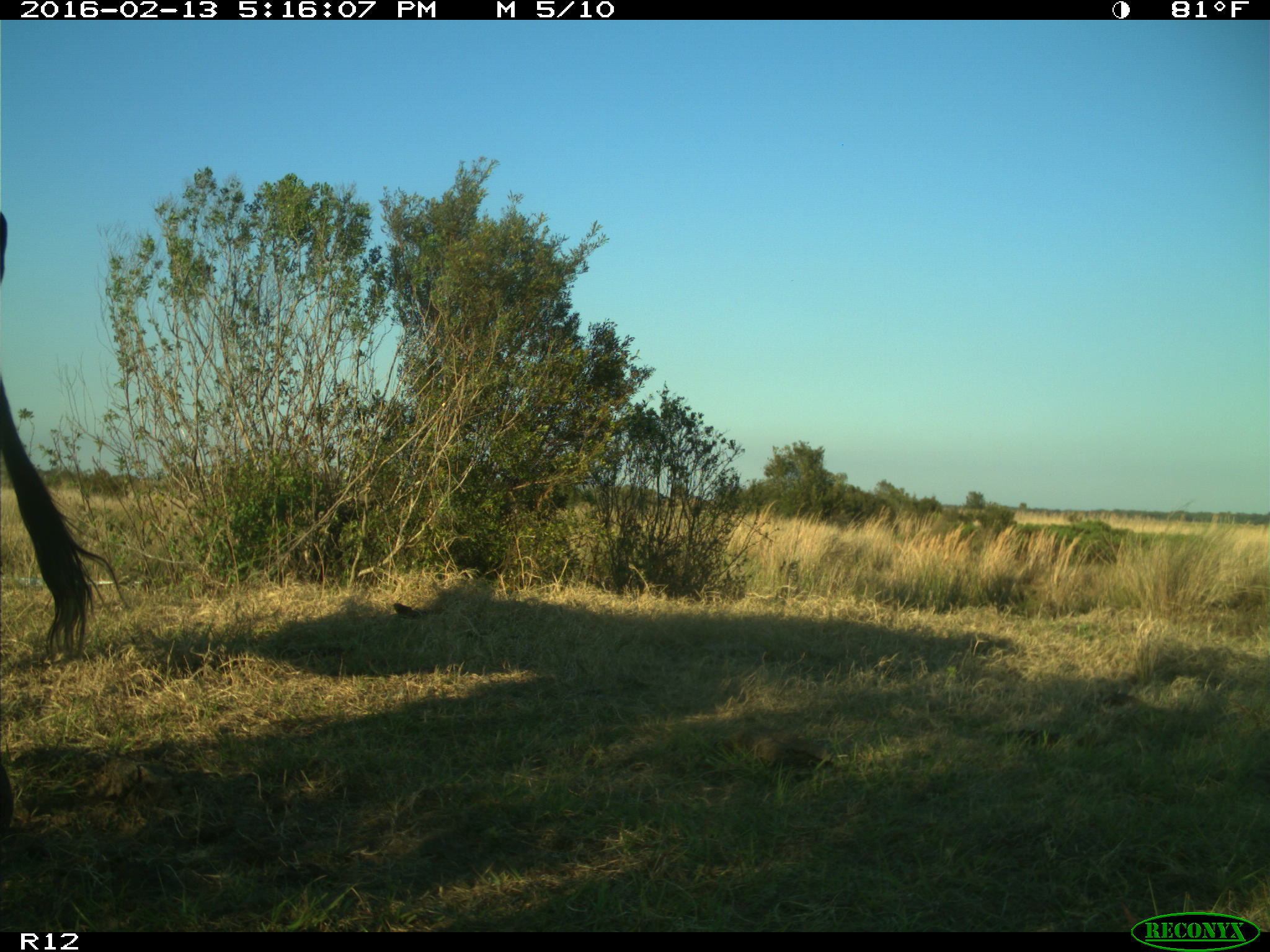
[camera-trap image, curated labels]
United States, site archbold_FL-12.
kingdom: Animalia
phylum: Chordata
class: Mammalia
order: Artiodactyla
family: Bovidae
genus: Bos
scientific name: Bos taurus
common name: domestic cow